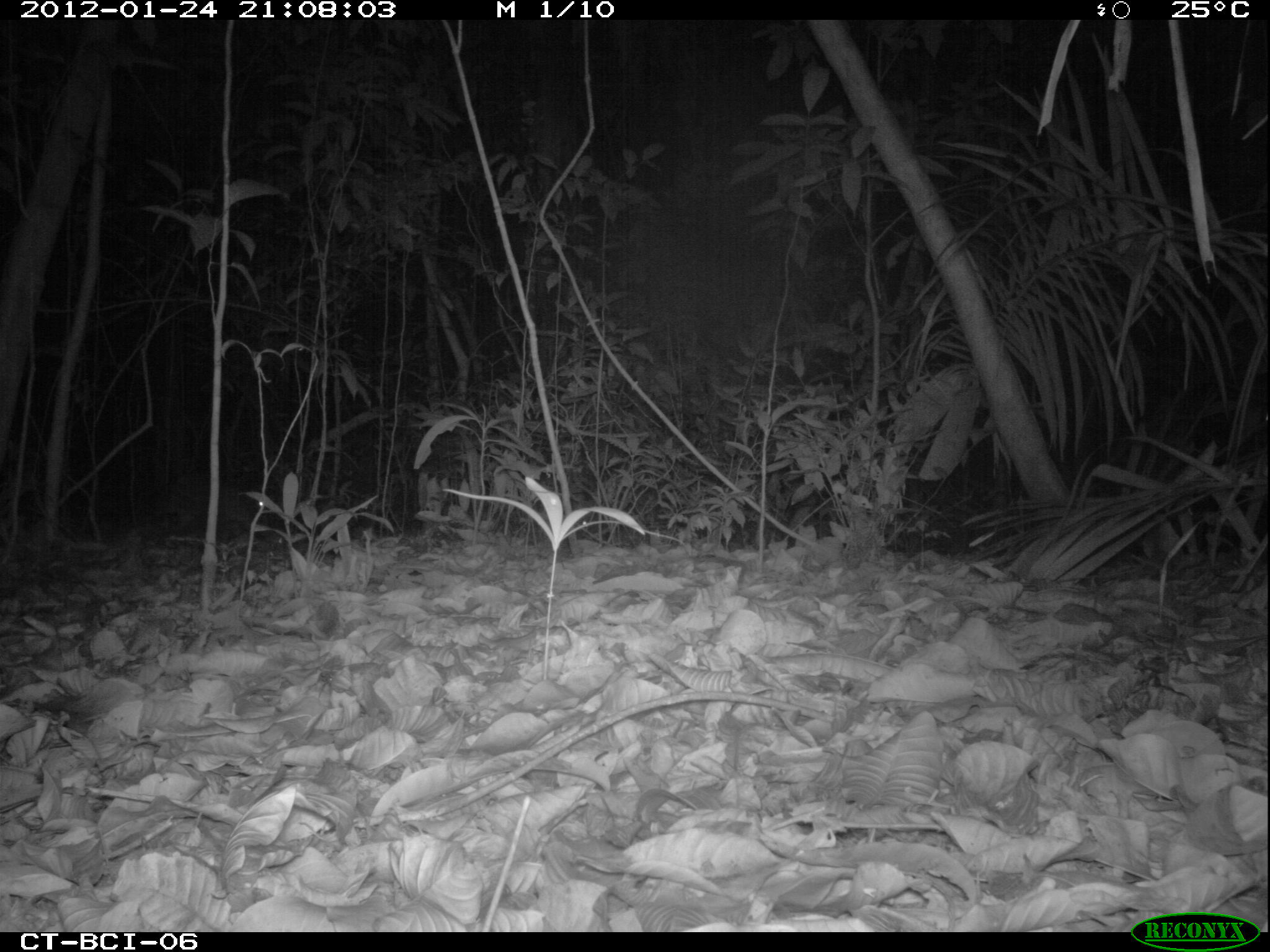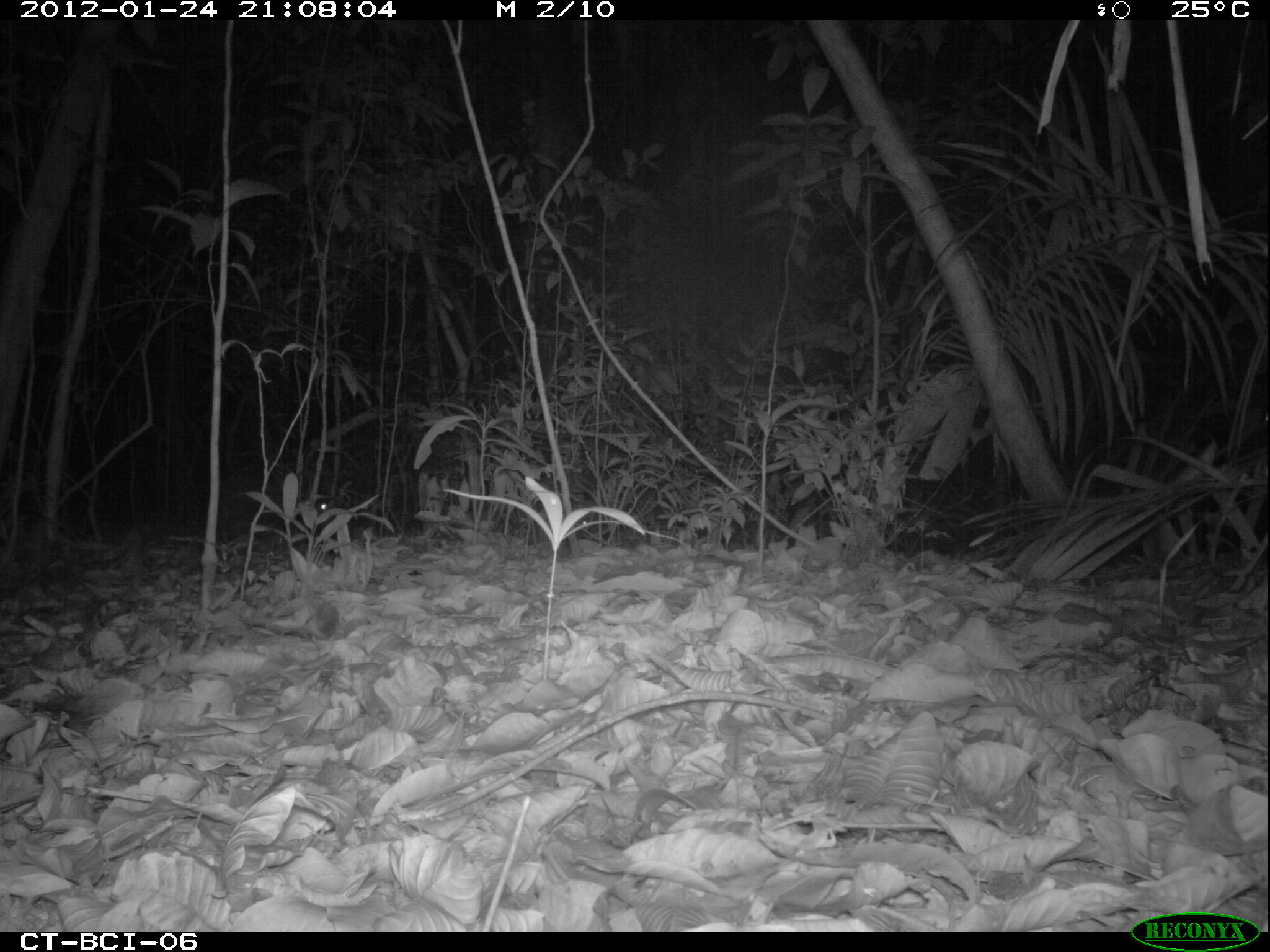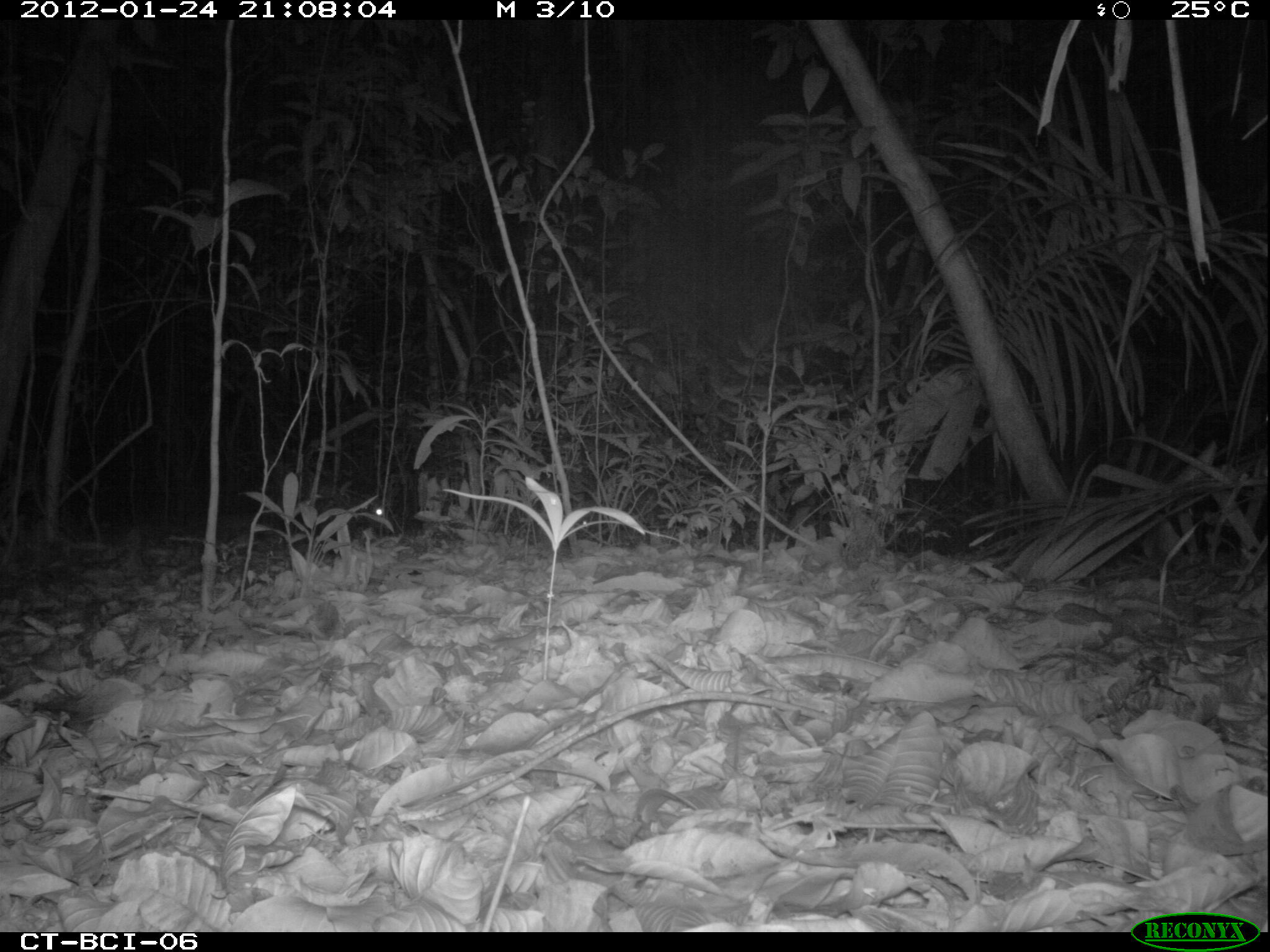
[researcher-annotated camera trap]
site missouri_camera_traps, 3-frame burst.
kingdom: Animalia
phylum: Chordata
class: Mammalia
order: Rodentia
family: Cuniculidae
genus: Cuniculus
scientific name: Cuniculus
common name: paca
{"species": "paca (Cuniculus)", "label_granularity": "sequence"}